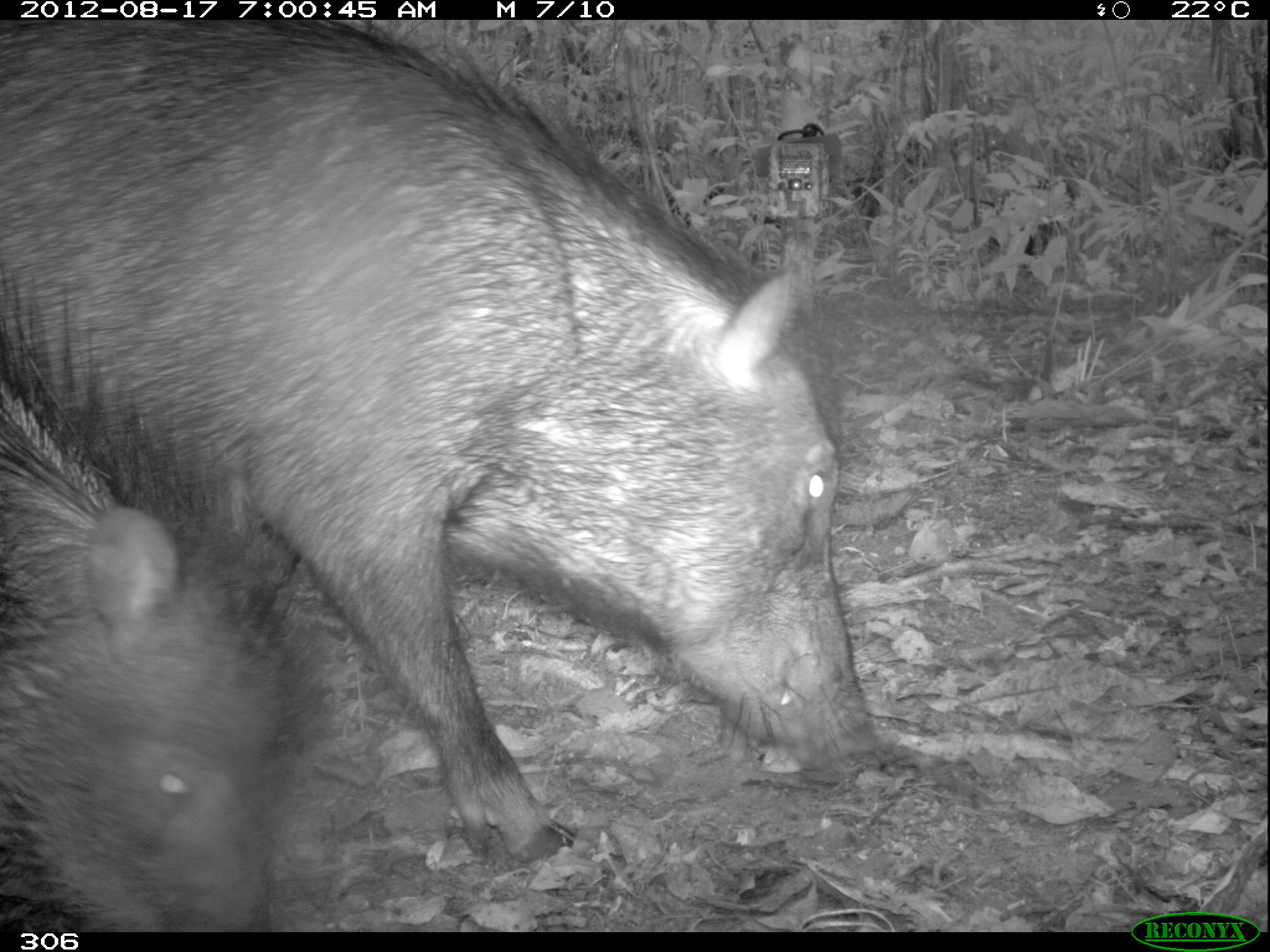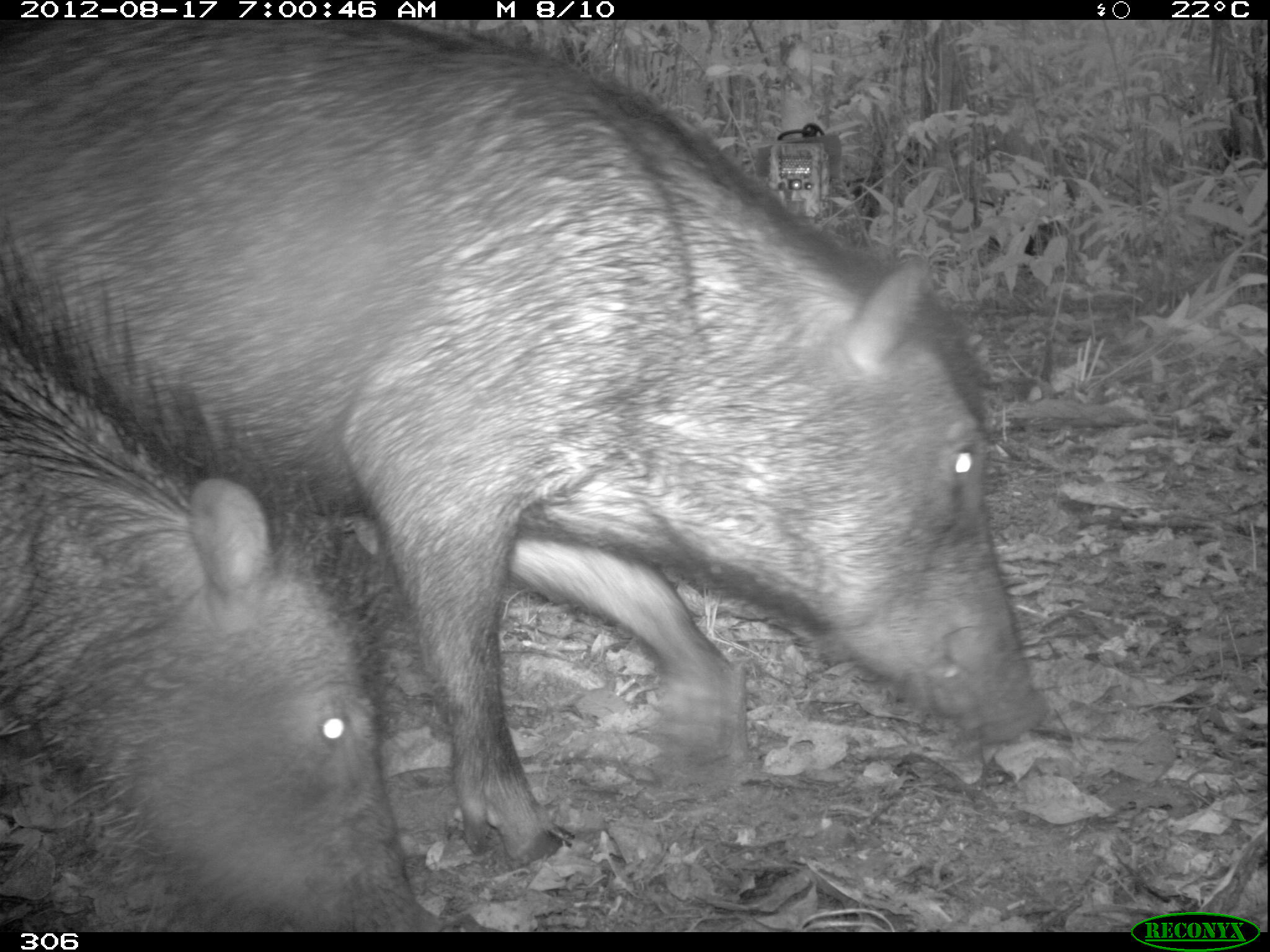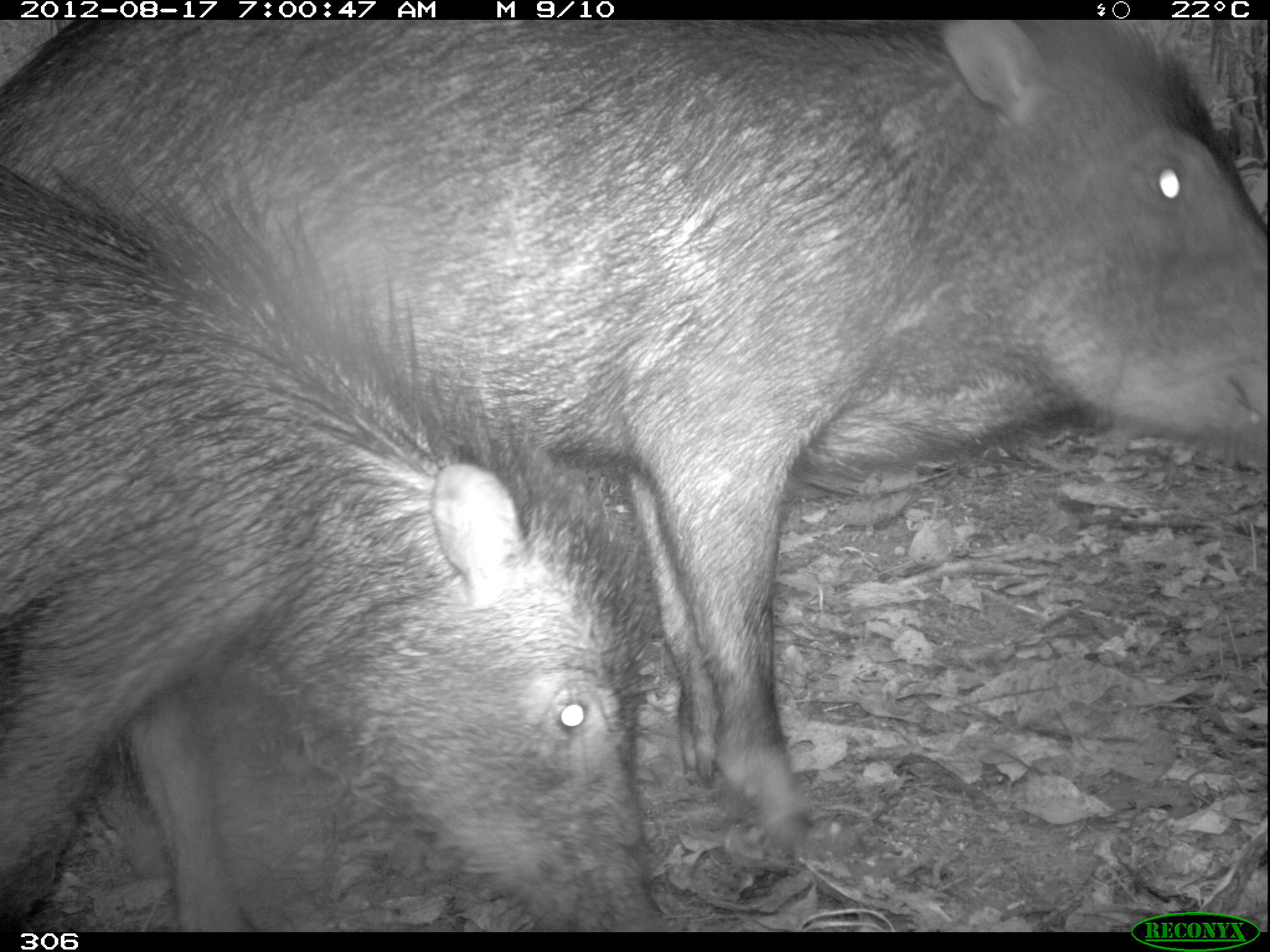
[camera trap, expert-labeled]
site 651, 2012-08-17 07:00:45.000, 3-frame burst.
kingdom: Animalia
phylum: Chordata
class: Mammalia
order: Artiodactyla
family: Tayassuidae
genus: Tayassu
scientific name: Tayassu pecari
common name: white-lipped peccary